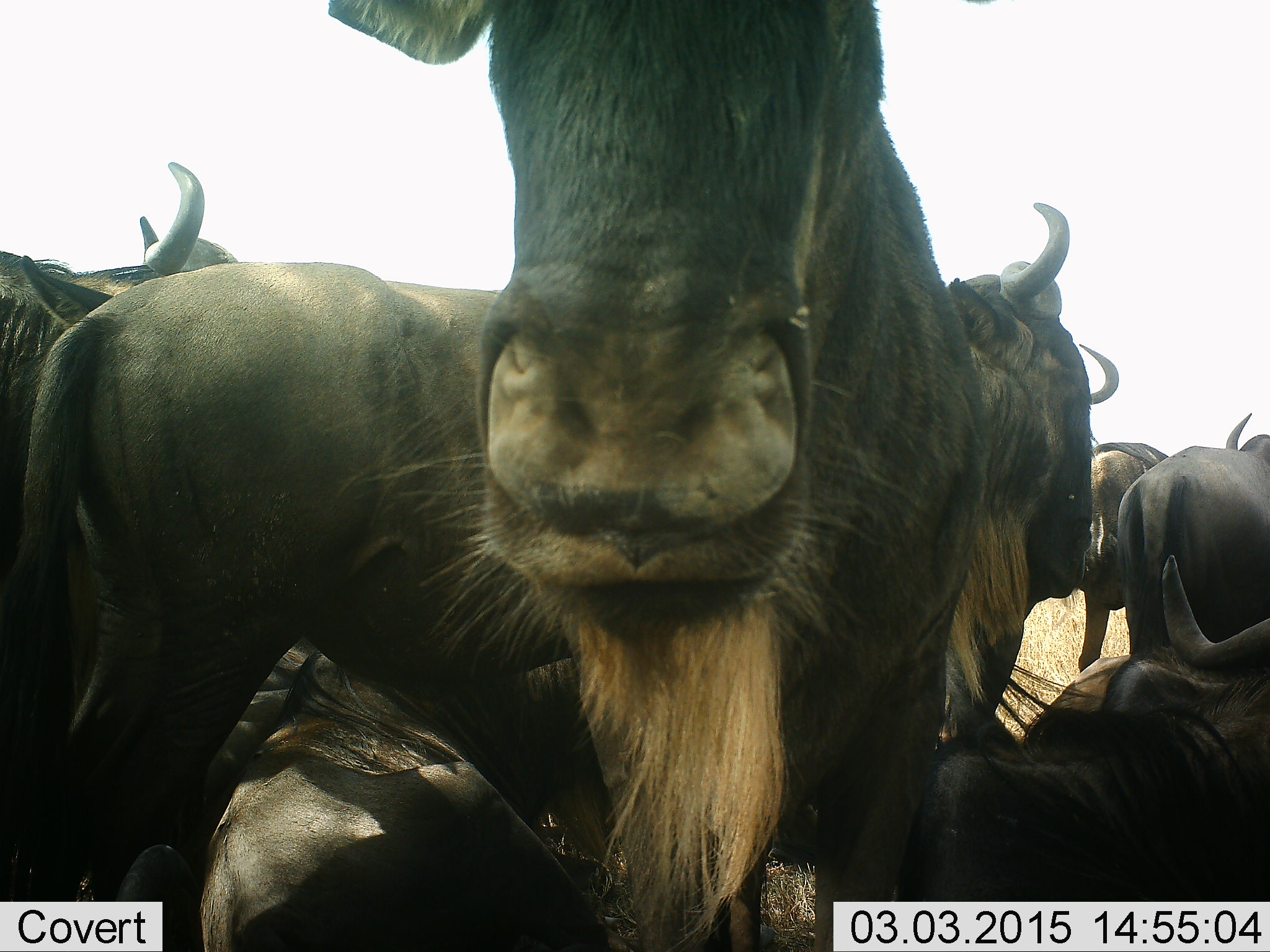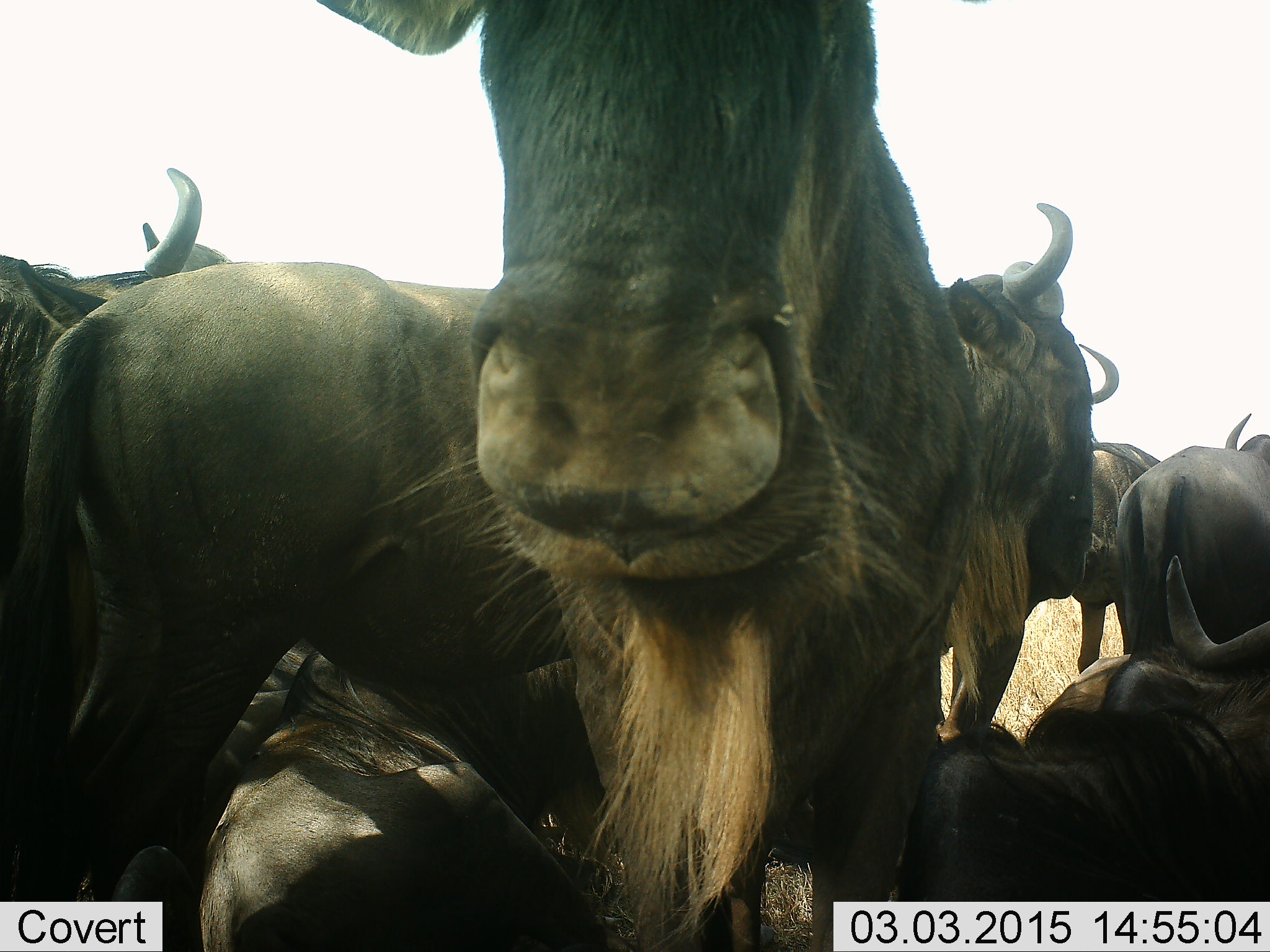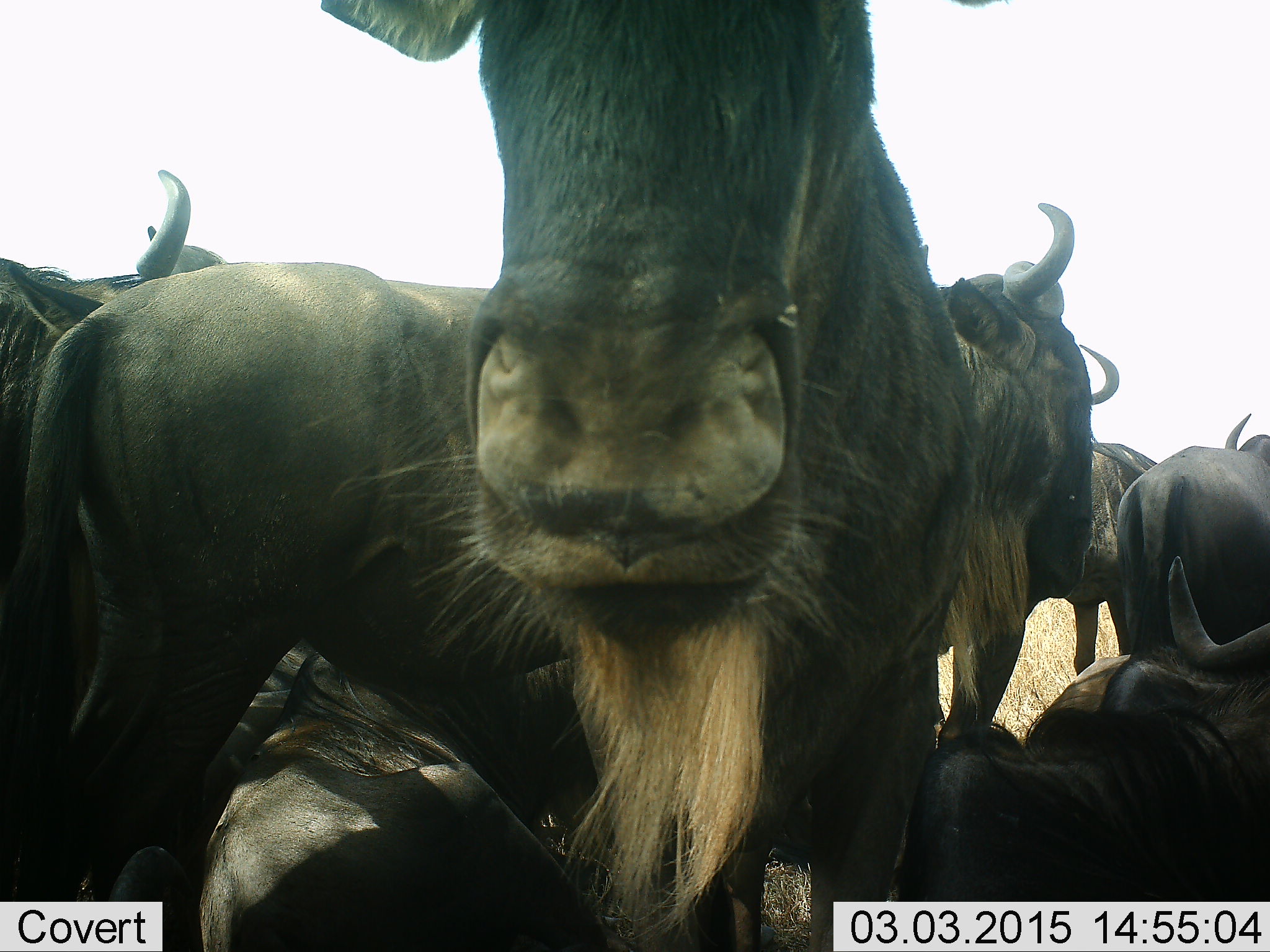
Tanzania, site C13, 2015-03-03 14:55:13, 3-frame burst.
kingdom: Animalia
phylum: Chordata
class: Mammalia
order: Artiodactyla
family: Bovidae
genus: Connochaetes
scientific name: Connochaetes taurinus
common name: blue wildebeest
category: wildebeest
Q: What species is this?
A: Wildebeest (blue wildebeest) (Connochaetes taurinus).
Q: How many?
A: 8.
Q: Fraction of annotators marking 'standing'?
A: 100%.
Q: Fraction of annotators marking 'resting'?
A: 70%.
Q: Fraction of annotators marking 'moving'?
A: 20%.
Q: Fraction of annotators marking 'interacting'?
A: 0%.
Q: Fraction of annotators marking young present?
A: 0%.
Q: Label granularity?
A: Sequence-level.